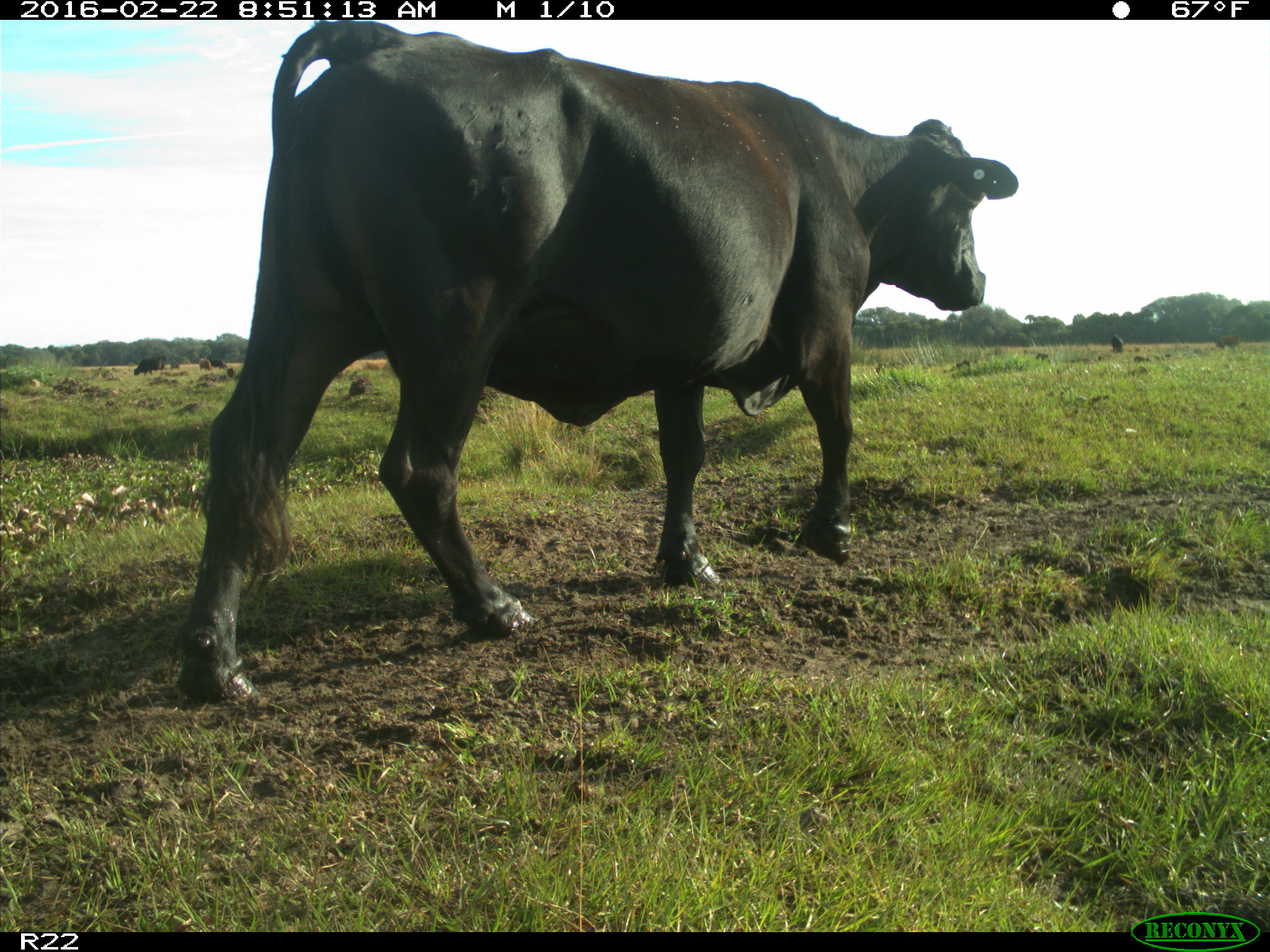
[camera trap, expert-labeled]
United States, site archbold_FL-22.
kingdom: Animalia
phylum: Chordata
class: Mammalia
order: Artiodactyla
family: Bovidae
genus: Bos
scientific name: Bos taurus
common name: domestic cow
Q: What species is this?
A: Bos taurus (domestic cow).